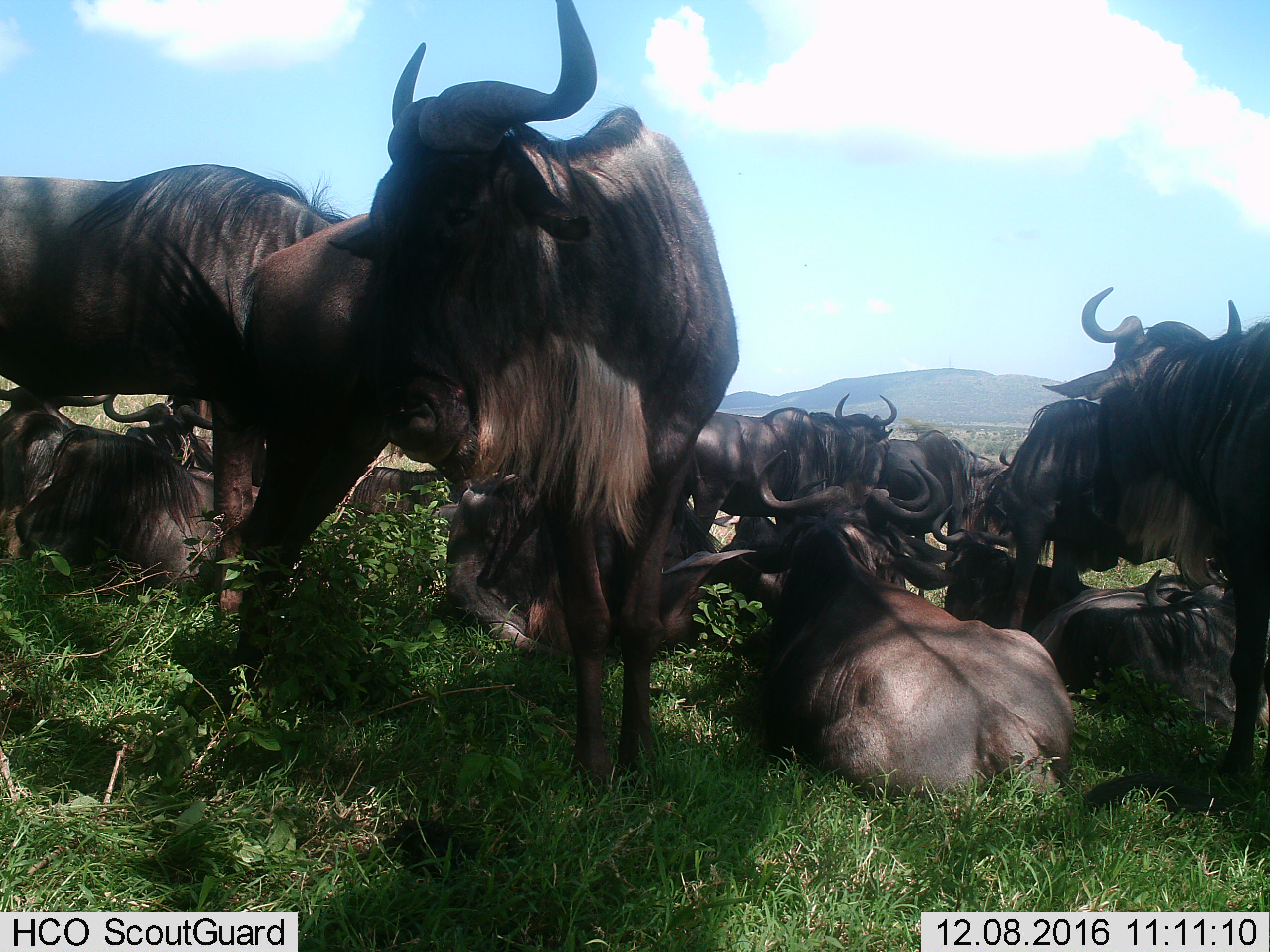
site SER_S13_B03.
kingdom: Animalia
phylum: Chordata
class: Mammalia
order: Artiodactyla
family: Bovidae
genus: Connochaetes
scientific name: Connochaetes taurinus taurinus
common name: blue wildebeest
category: wildebeestblue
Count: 11-50.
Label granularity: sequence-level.